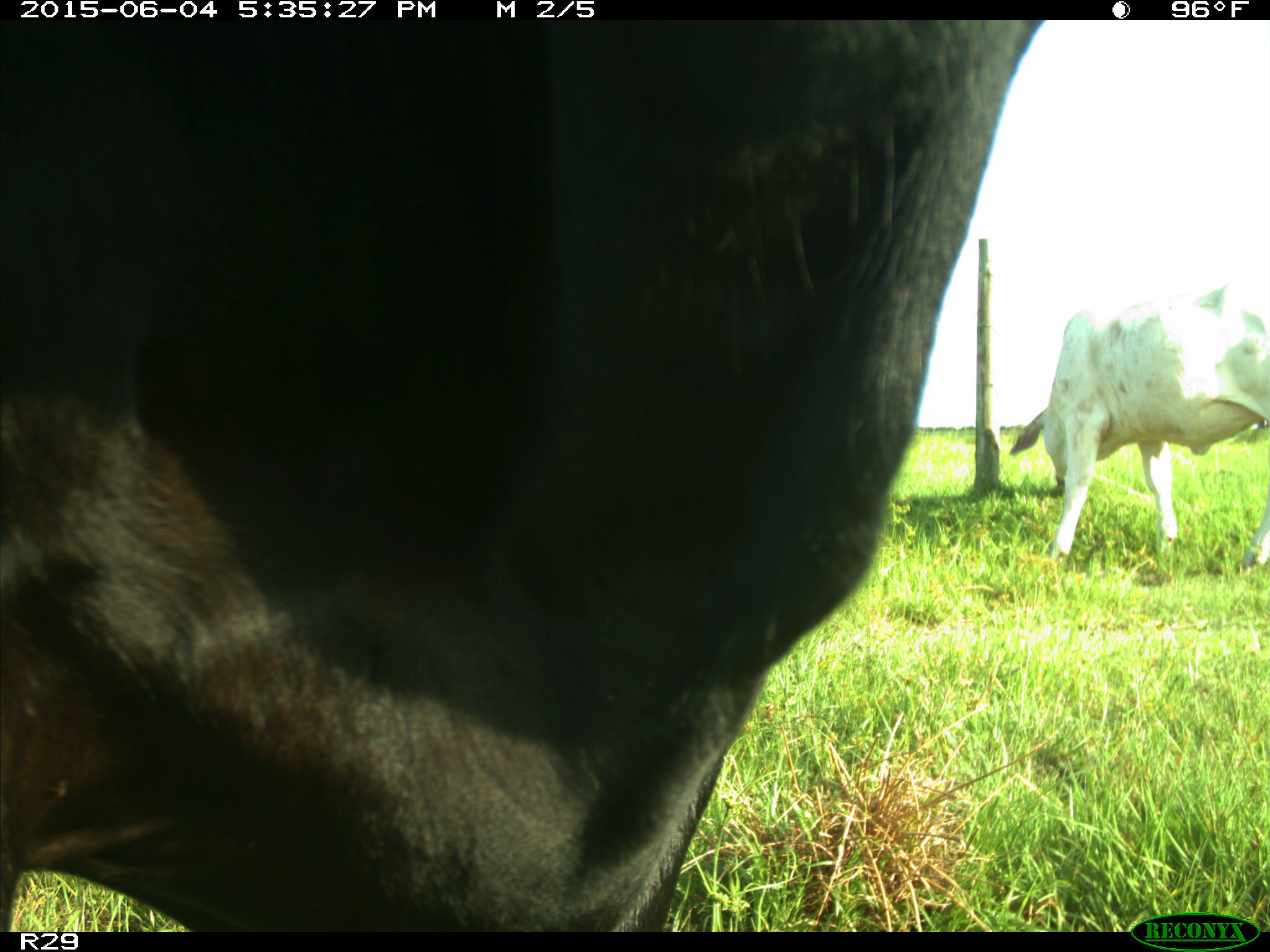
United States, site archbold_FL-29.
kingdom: Animalia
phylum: Chordata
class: Mammalia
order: Artiodactyla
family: Bovidae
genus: Bos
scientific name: Bos taurus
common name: domestic cow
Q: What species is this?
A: Bos taurus (domestic cow).